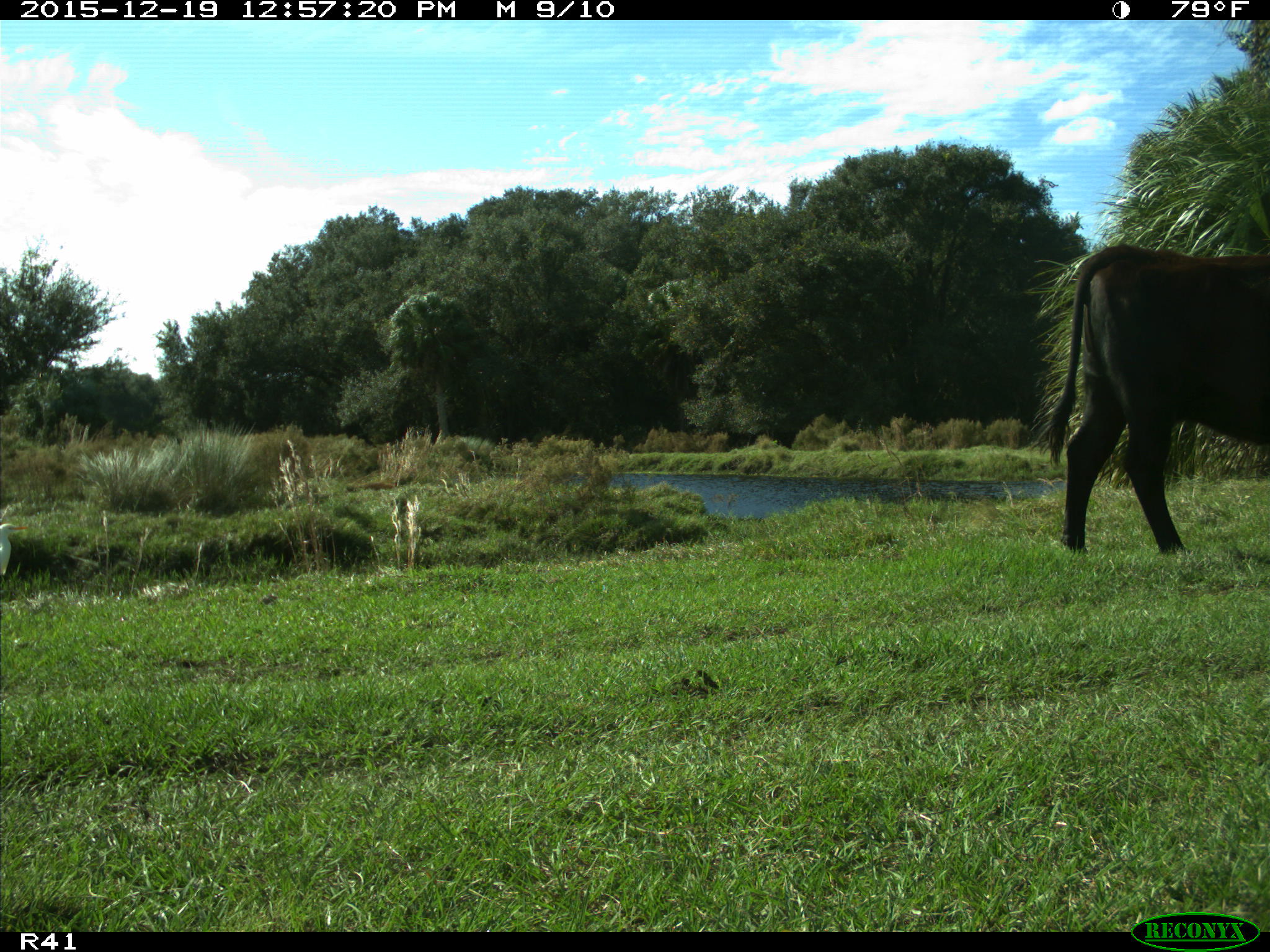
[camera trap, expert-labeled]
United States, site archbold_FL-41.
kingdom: Animalia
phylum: Chordata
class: Mammalia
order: Artiodactyla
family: Bovidae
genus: Bos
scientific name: Bos taurus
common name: domestic cow